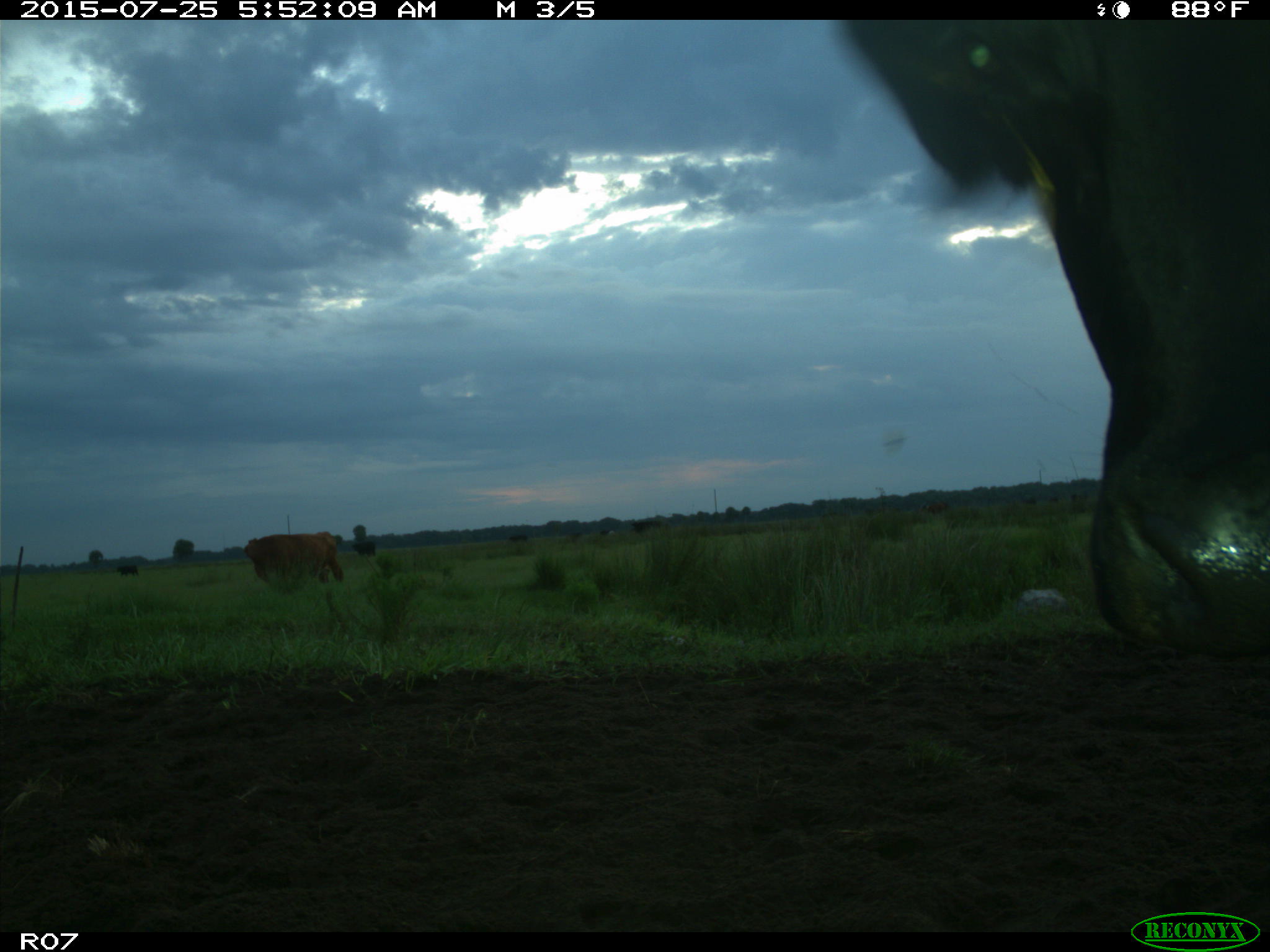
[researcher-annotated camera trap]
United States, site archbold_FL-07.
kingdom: Animalia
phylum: Chordata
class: Mammalia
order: Artiodactyla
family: Bovidae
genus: Bos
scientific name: Bos taurus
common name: domestic cow